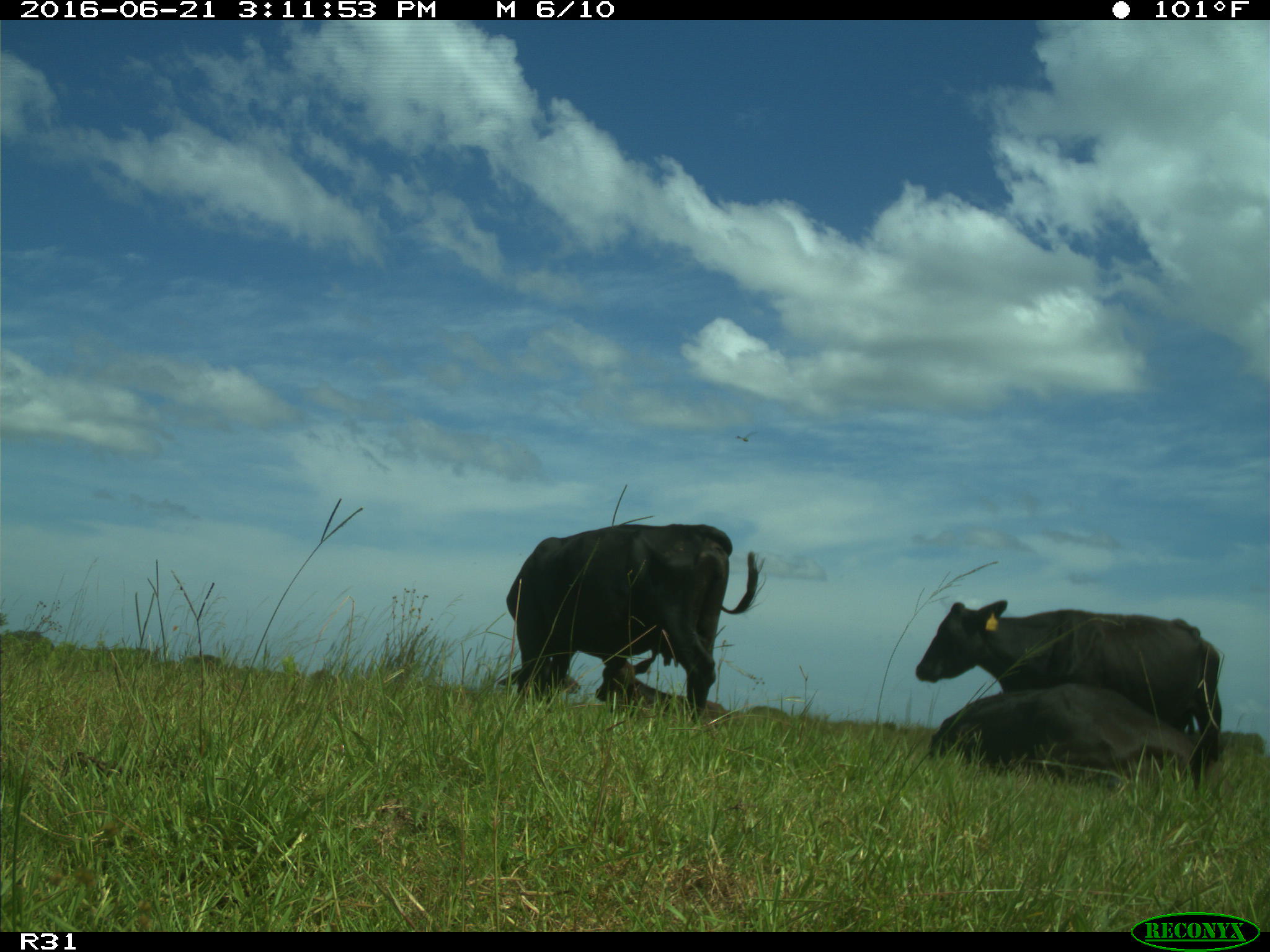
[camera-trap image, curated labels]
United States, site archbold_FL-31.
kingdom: Animalia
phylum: Chordata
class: Mammalia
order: Artiodactyla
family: Bovidae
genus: Bos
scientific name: Bos taurus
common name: domestic cow